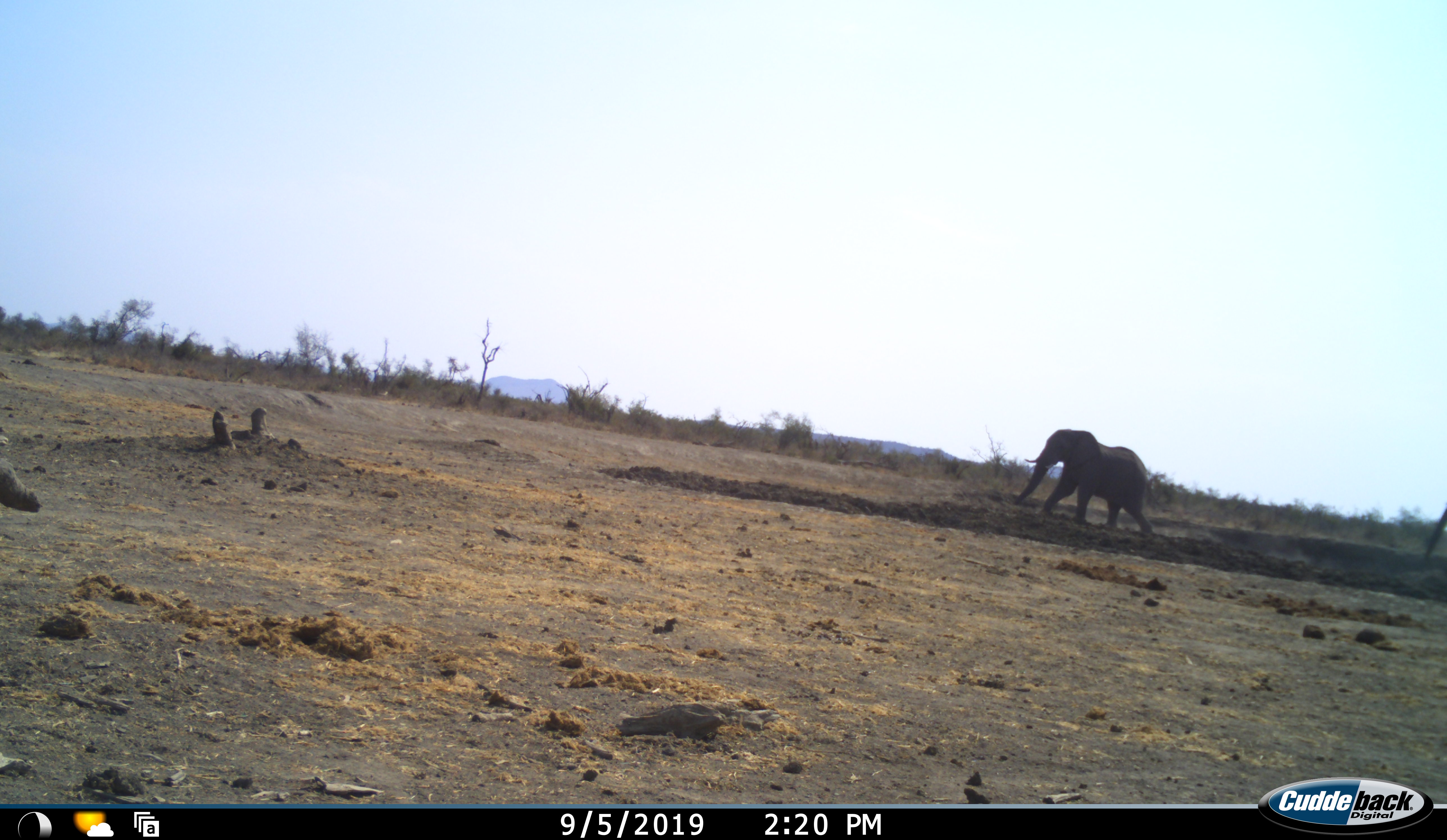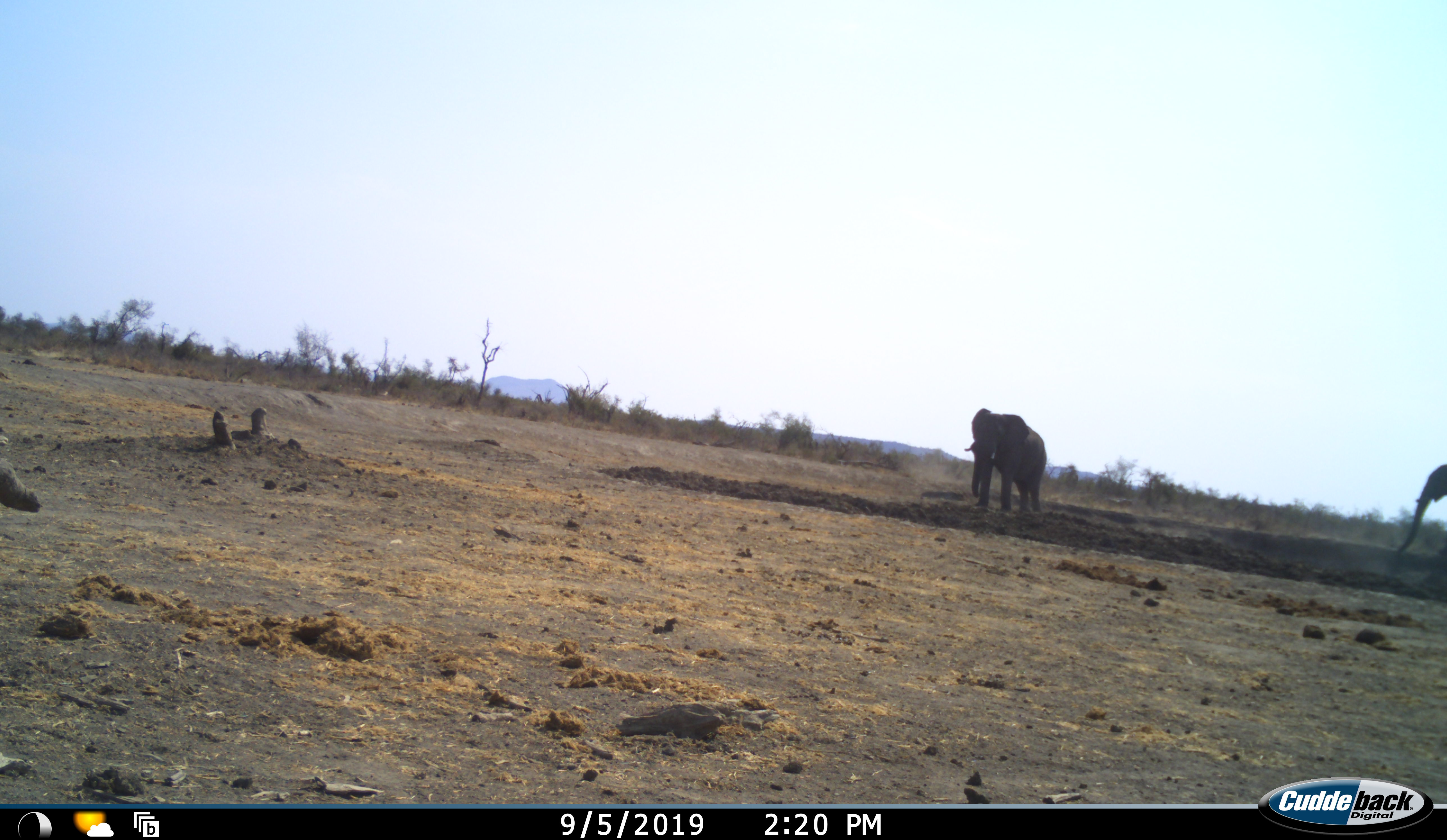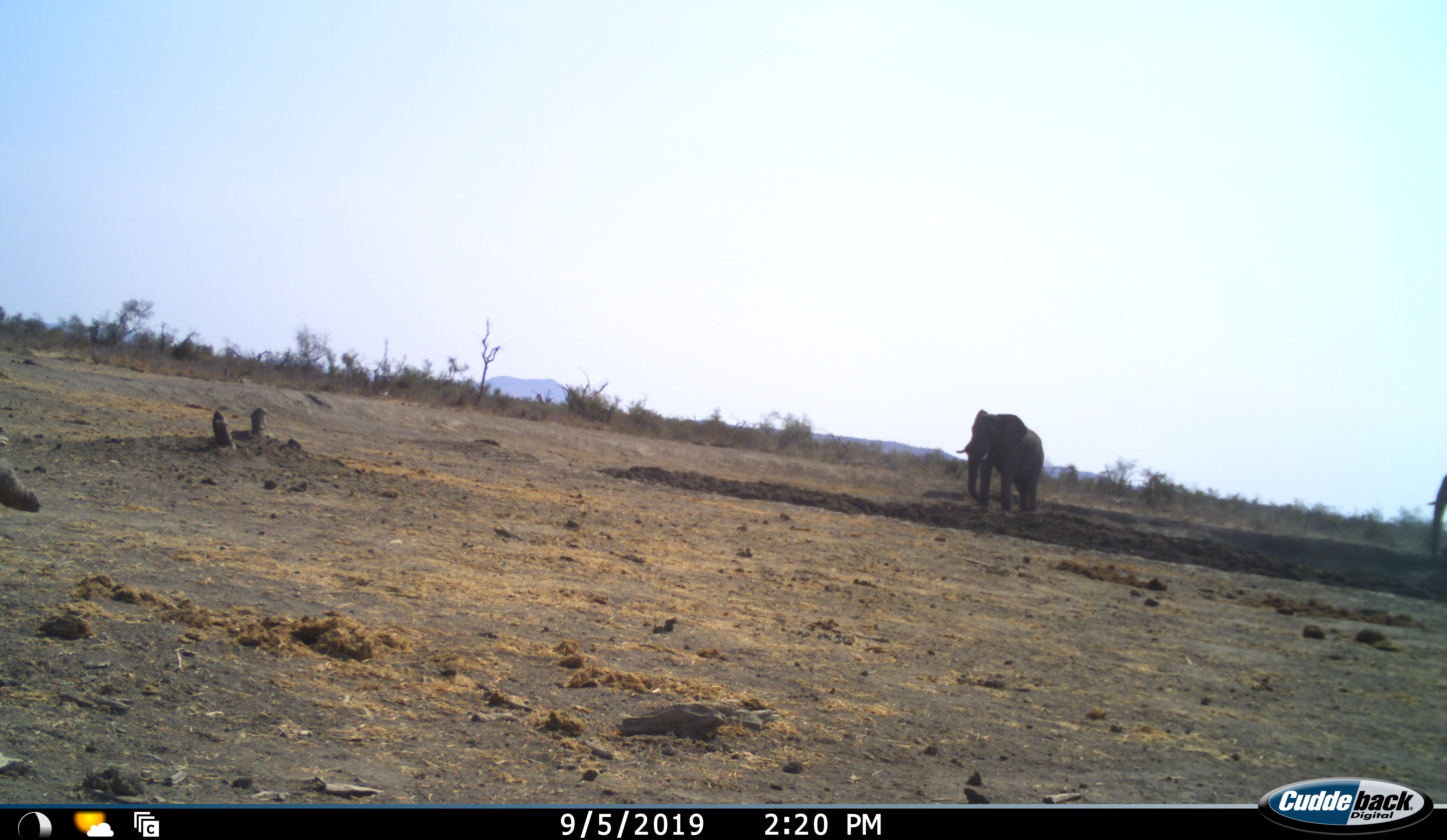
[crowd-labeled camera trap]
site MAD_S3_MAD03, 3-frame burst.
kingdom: Animalia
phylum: Chordata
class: Mammalia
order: Proboscidea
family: Elephantidae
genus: Loxodonta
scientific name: Loxodonta africana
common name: african bush elephant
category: elephant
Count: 2.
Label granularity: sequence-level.